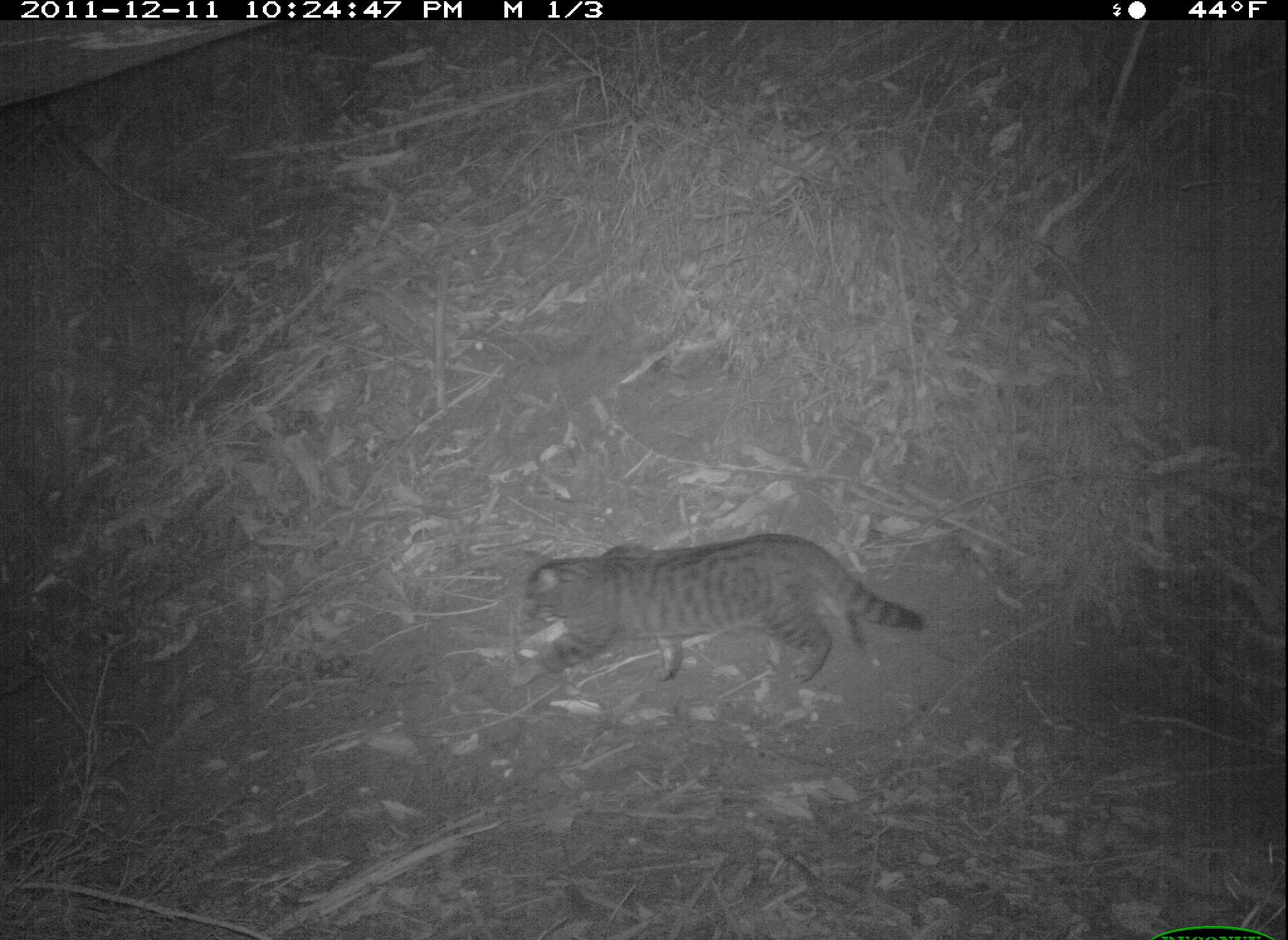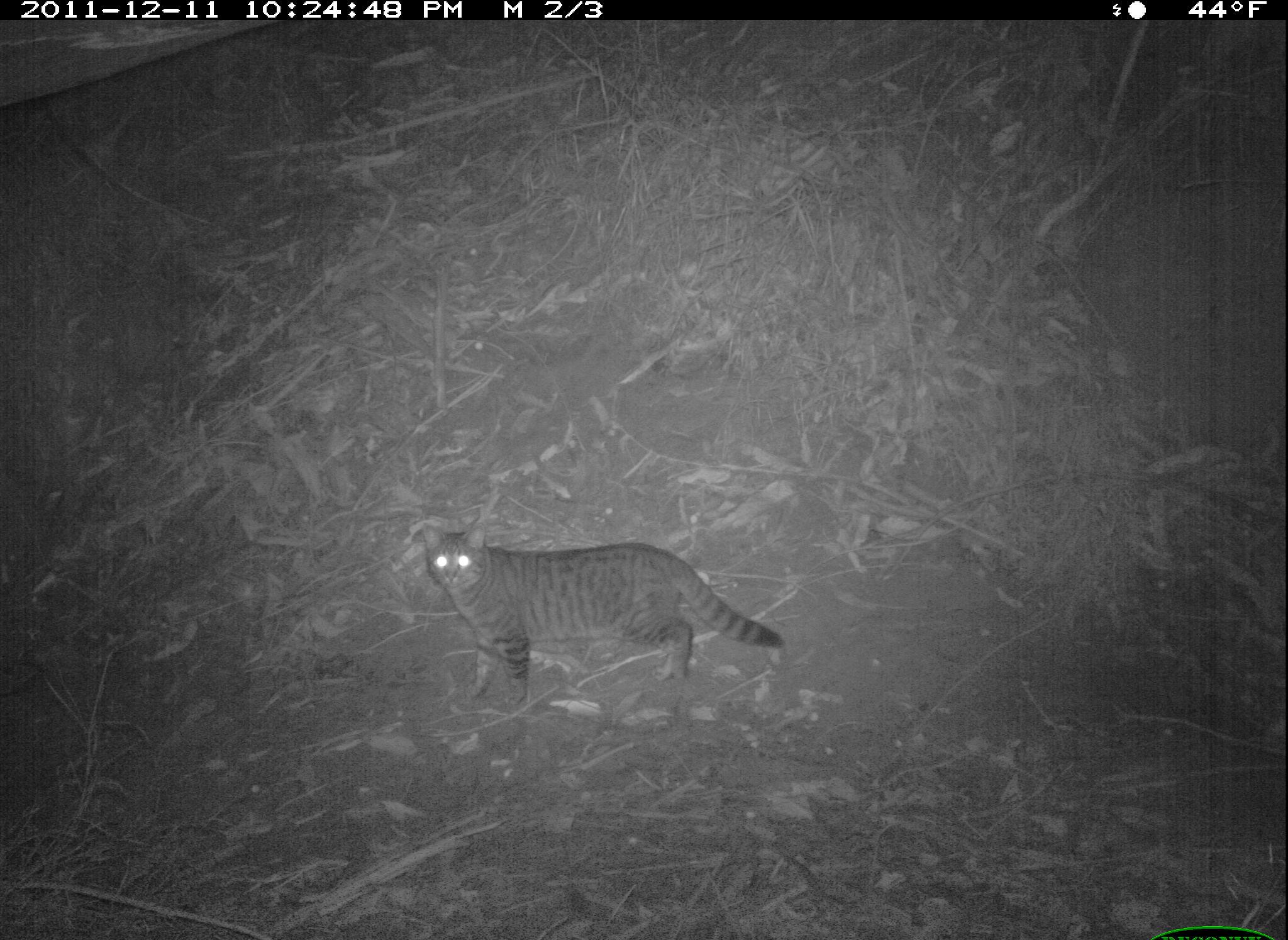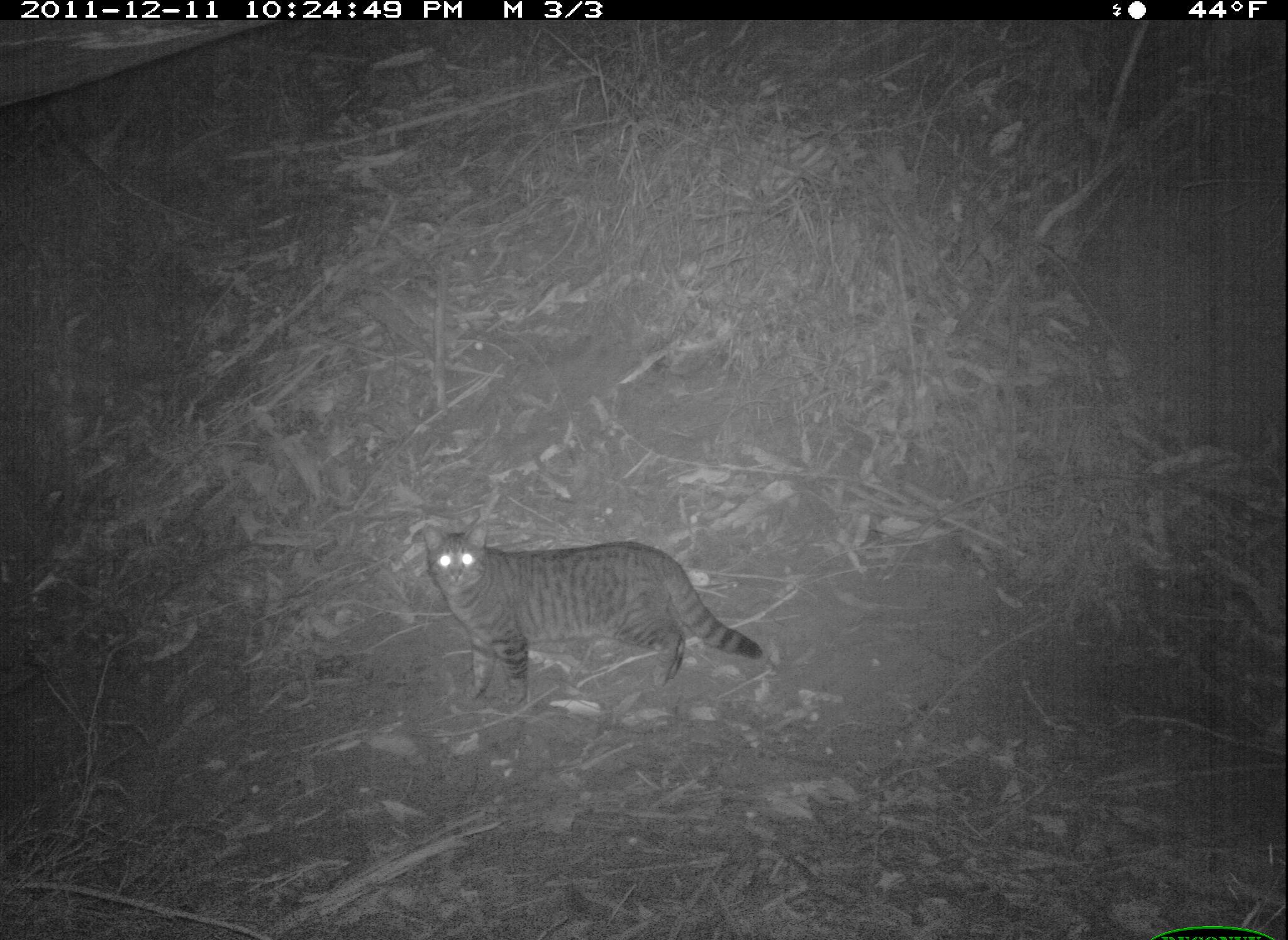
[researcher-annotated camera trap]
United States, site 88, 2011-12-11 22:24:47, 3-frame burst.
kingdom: Animalia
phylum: Chordata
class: Mammalia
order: Carnivora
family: Felidae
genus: Felis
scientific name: Felis catus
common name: cat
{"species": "cat (Felis catus)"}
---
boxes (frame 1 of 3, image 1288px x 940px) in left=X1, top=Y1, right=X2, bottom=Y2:
cat: left=510, top=517, right=932, bottom=717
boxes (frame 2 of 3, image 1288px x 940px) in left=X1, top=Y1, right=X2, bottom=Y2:
cat: left=412, top=511, right=800, bottom=730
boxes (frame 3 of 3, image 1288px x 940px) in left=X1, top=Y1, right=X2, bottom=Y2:
cat: left=406, top=512, right=771, bottom=704